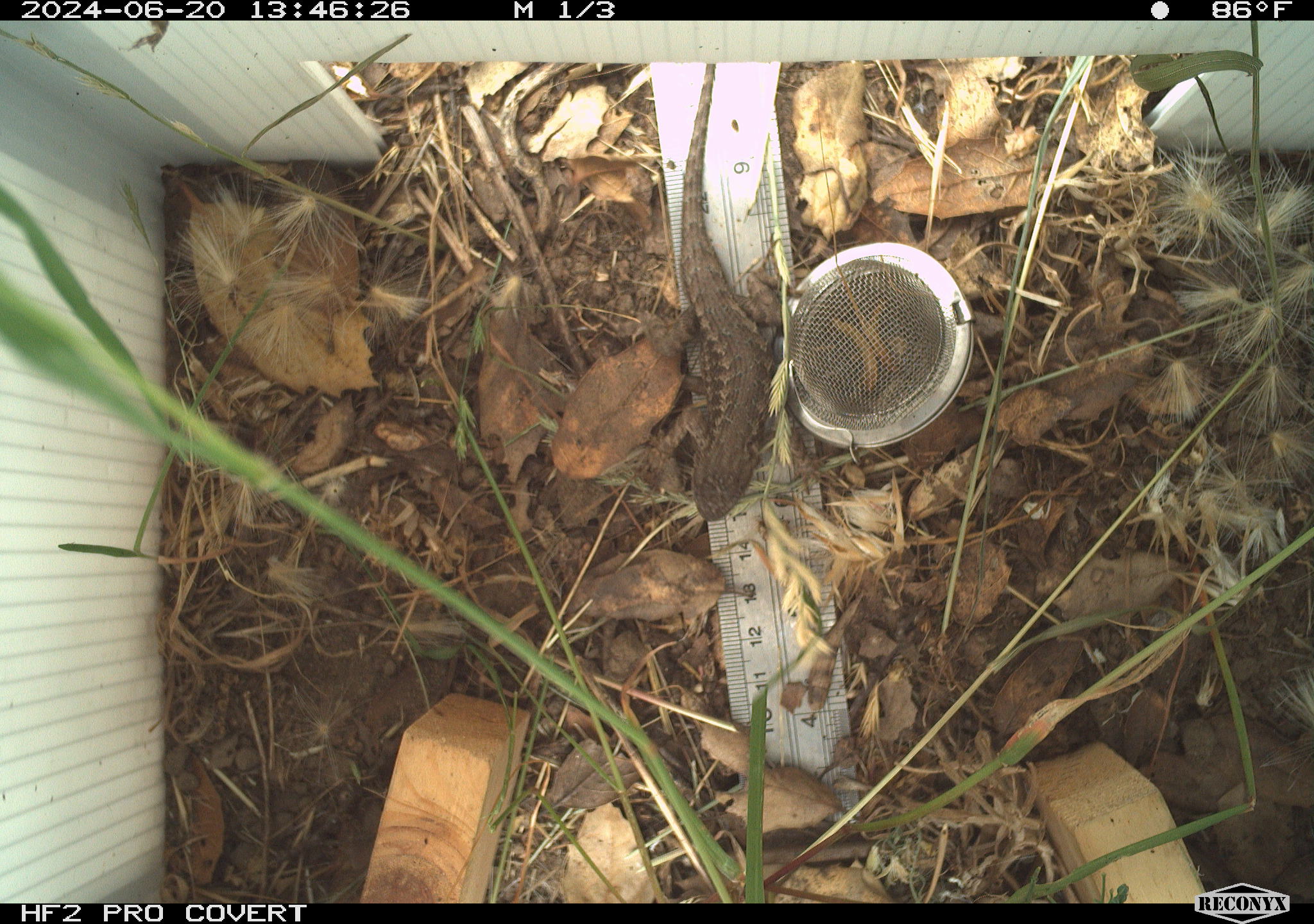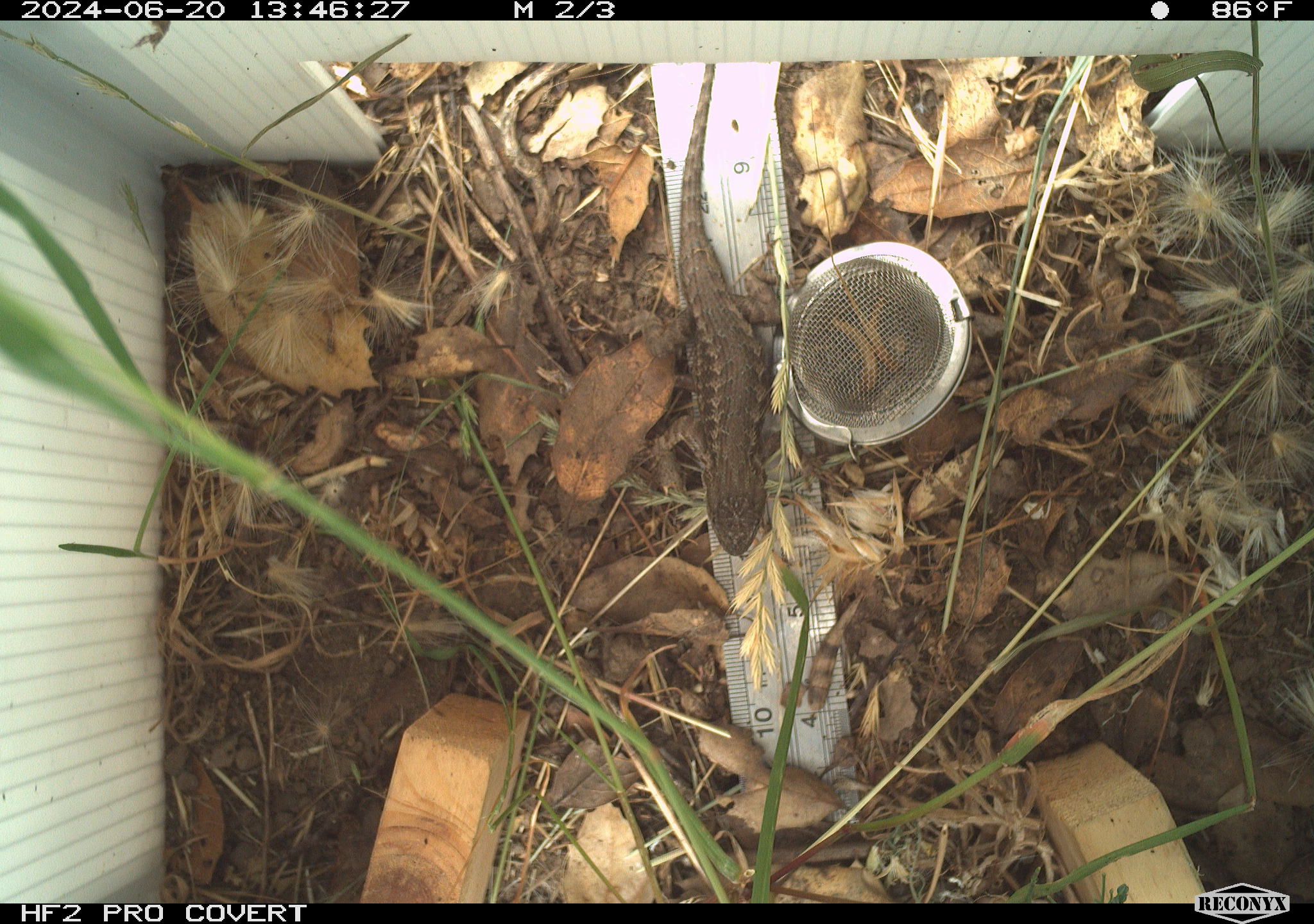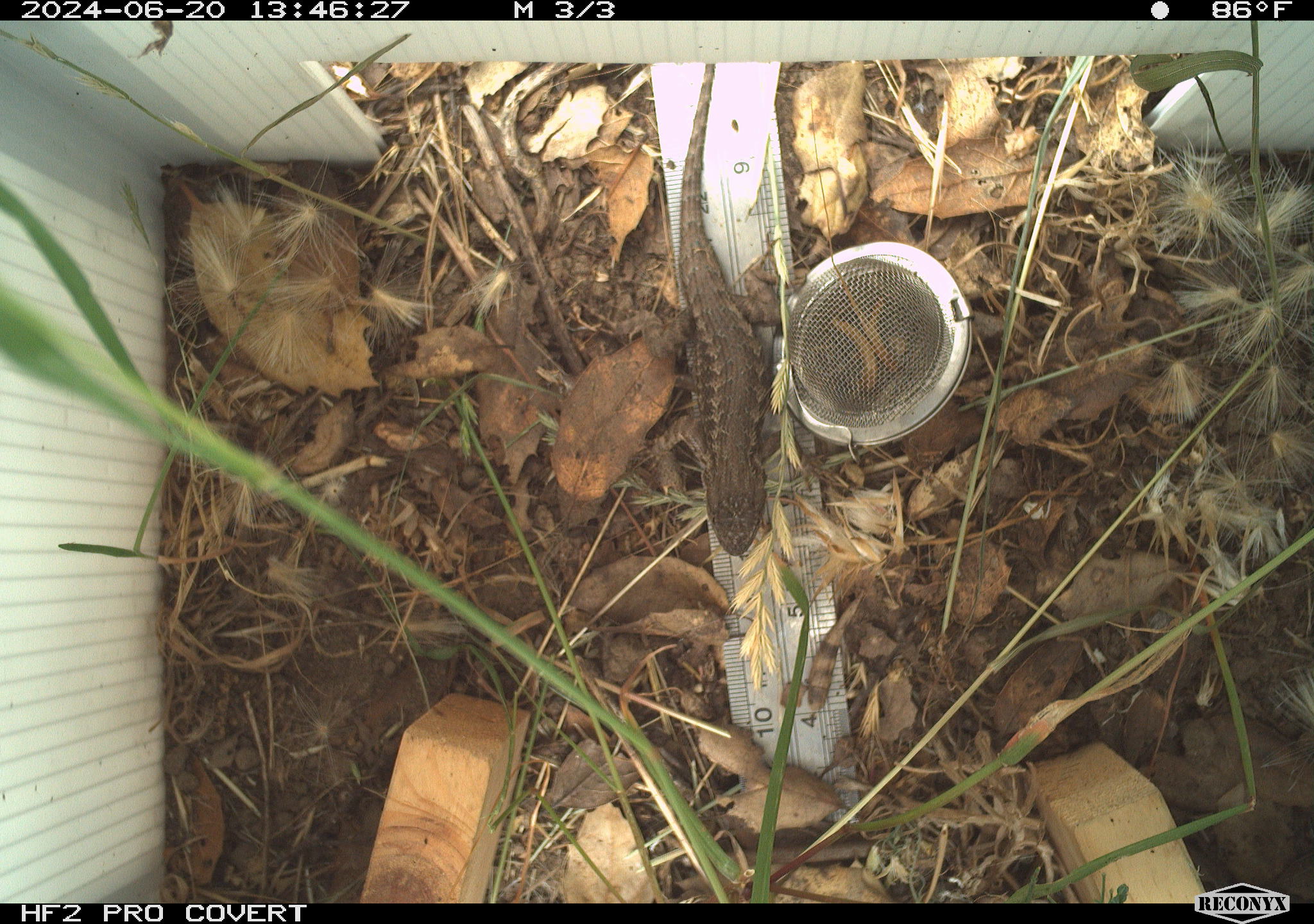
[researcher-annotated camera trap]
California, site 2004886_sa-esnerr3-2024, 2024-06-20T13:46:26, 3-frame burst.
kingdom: Animalia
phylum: Chordata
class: Reptilia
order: Squamata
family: Phrynosomatidae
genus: Sceloporus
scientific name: Sceloporus occidentalis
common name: western fence lizard